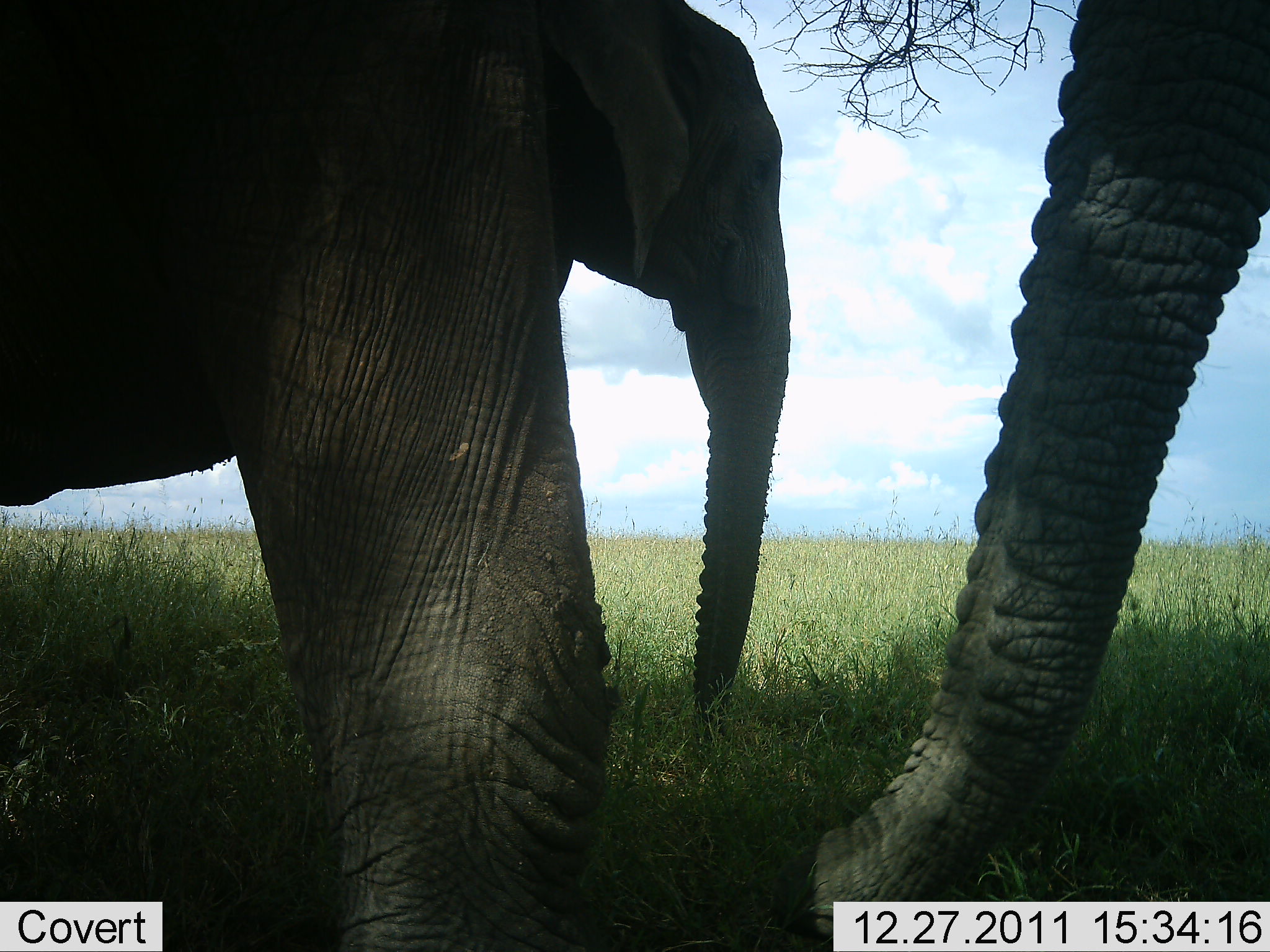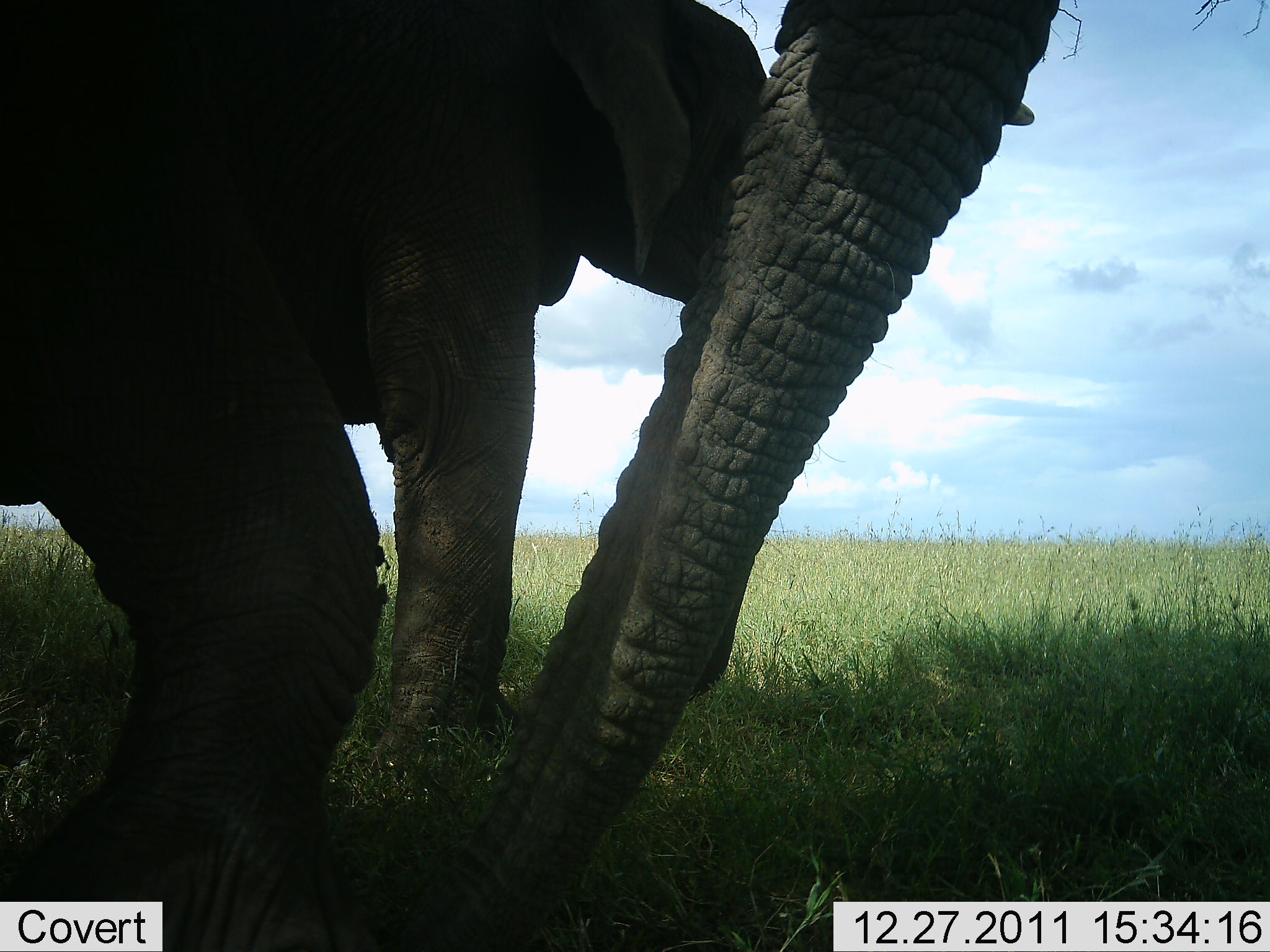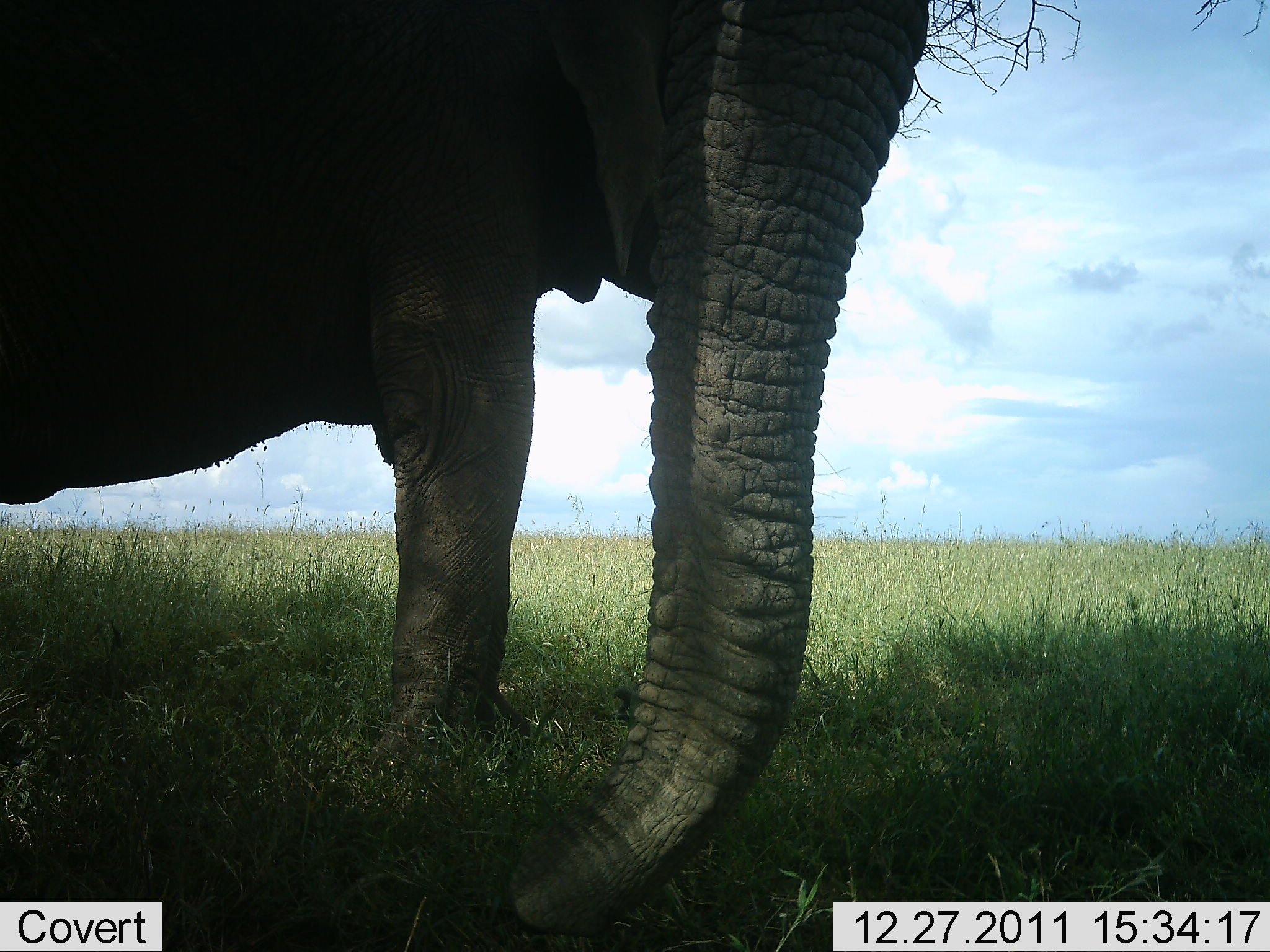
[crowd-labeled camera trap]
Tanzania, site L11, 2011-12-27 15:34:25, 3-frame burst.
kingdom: Animalia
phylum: Chordata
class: Mammalia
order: Proboscidea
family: Elephantidae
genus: Loxodonta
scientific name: Loxodonta africana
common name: african bush elephant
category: elephant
Elephant (african bush elephant) (Loxodonta africana), count 2. Behavior (volunteer vote fractions): standing 87%, resting 7%, moving 53%, interacting 0%. Young present (vote fraction): 7%. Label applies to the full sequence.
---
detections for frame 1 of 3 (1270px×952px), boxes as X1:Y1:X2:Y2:
animal: 1:1:793:952; 767:1:1269:952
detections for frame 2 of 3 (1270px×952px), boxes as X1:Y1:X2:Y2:
animal: 2:2:1037:952; 357:0:1065:948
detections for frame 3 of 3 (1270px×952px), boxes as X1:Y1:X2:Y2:
animal: 1:0:934:774; 491:0:936:939